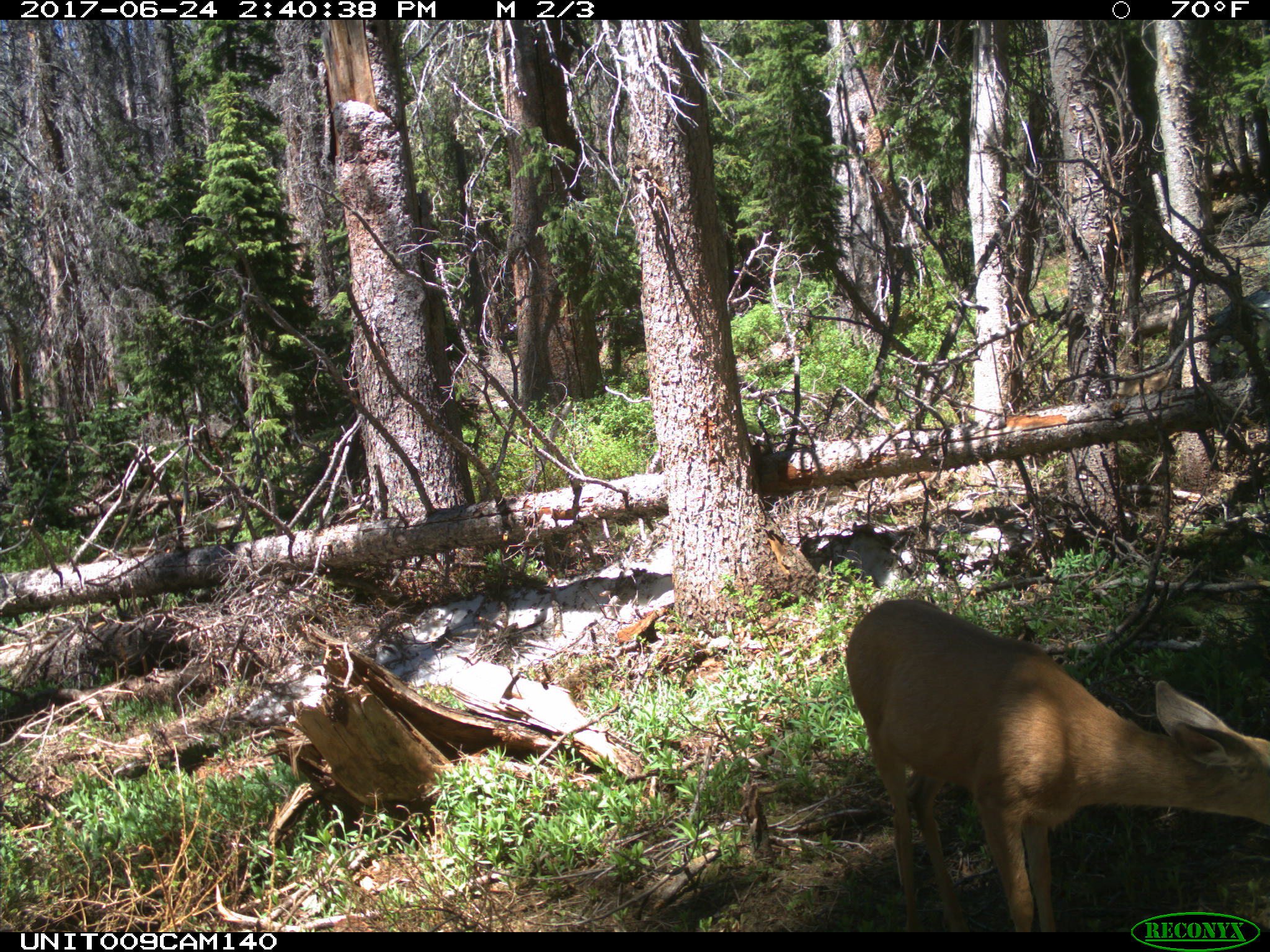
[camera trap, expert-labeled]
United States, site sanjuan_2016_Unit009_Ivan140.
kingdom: Animalia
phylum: Chordata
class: Mammalia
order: Artiodactyla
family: Cervidae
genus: Odocoileus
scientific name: Odocoileus hemionus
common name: mule deer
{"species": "Odocoileus hemionus (mule deer)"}